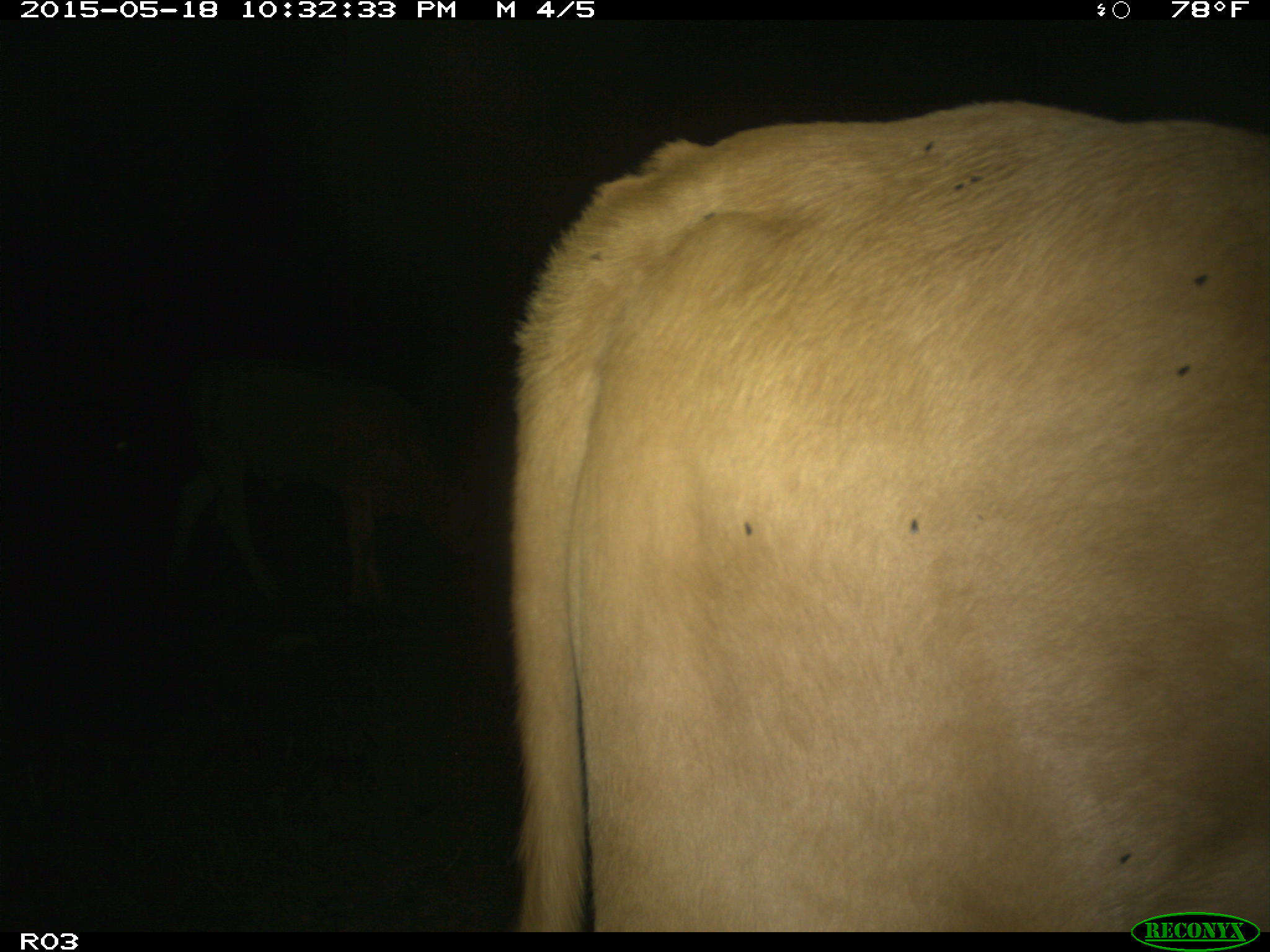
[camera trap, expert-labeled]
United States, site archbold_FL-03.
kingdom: Animalia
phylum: Chordata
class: Mammalia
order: Artiodactyla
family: Bovidae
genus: Bos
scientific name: Bos taurus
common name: domestic cow